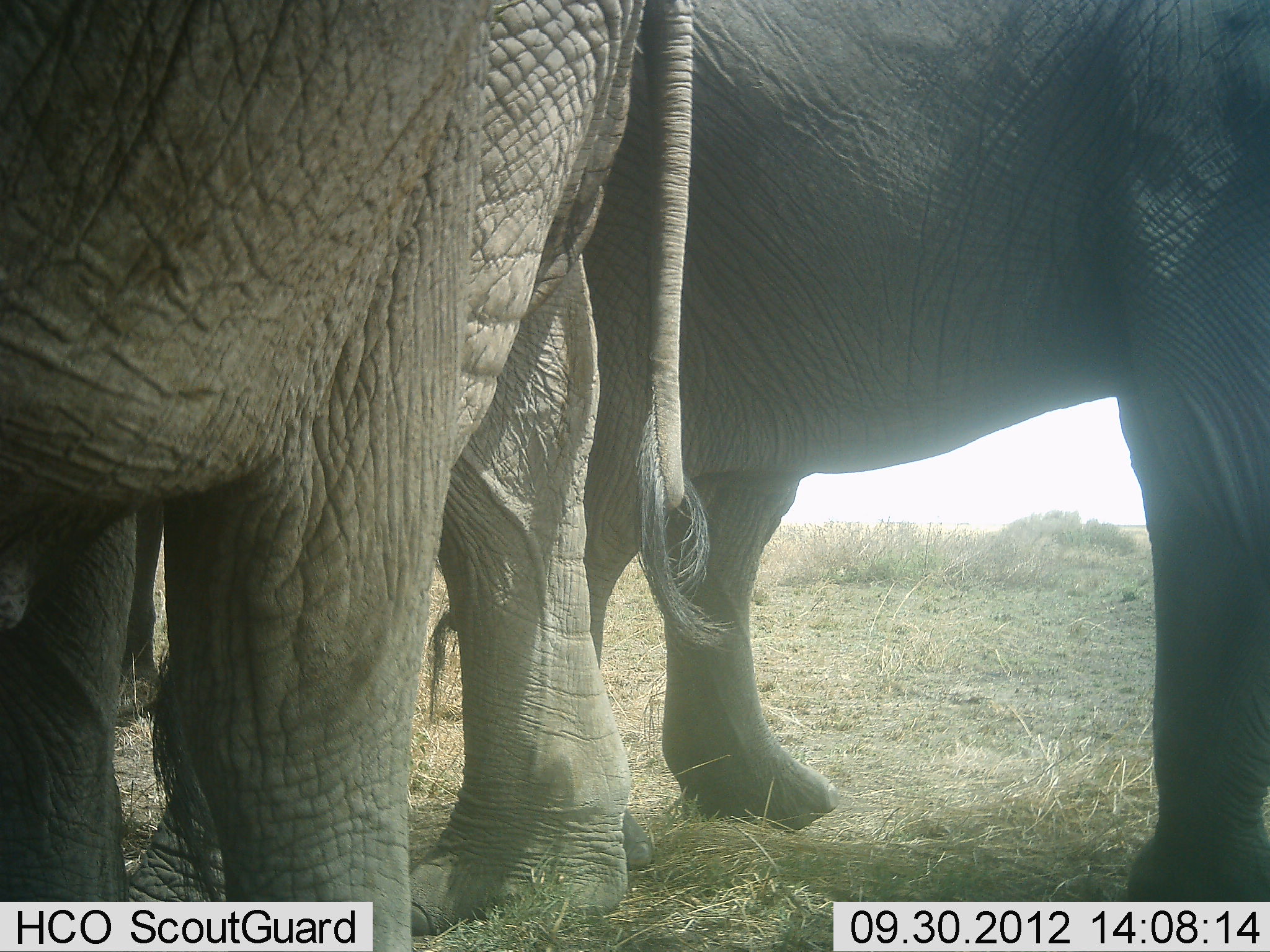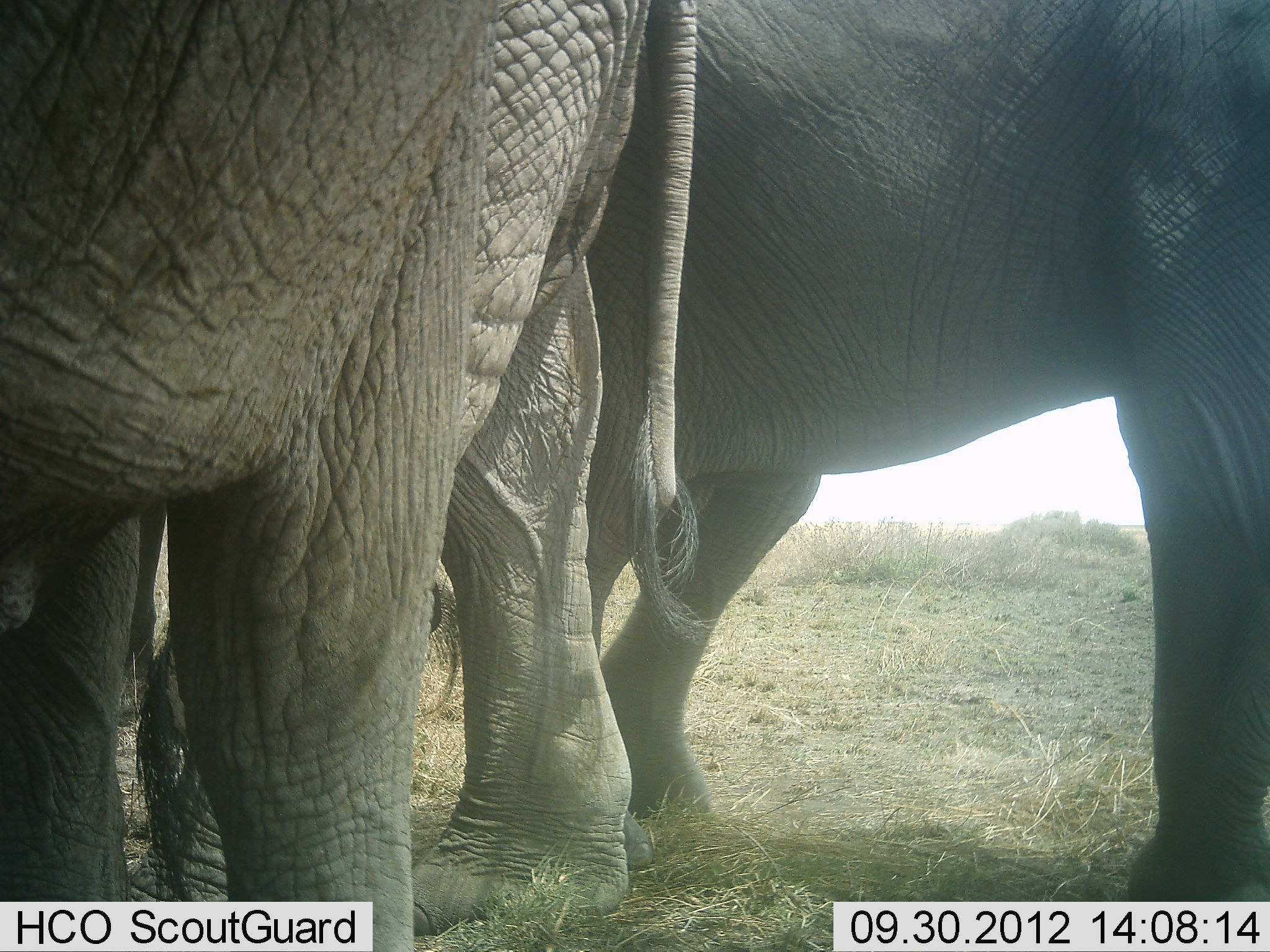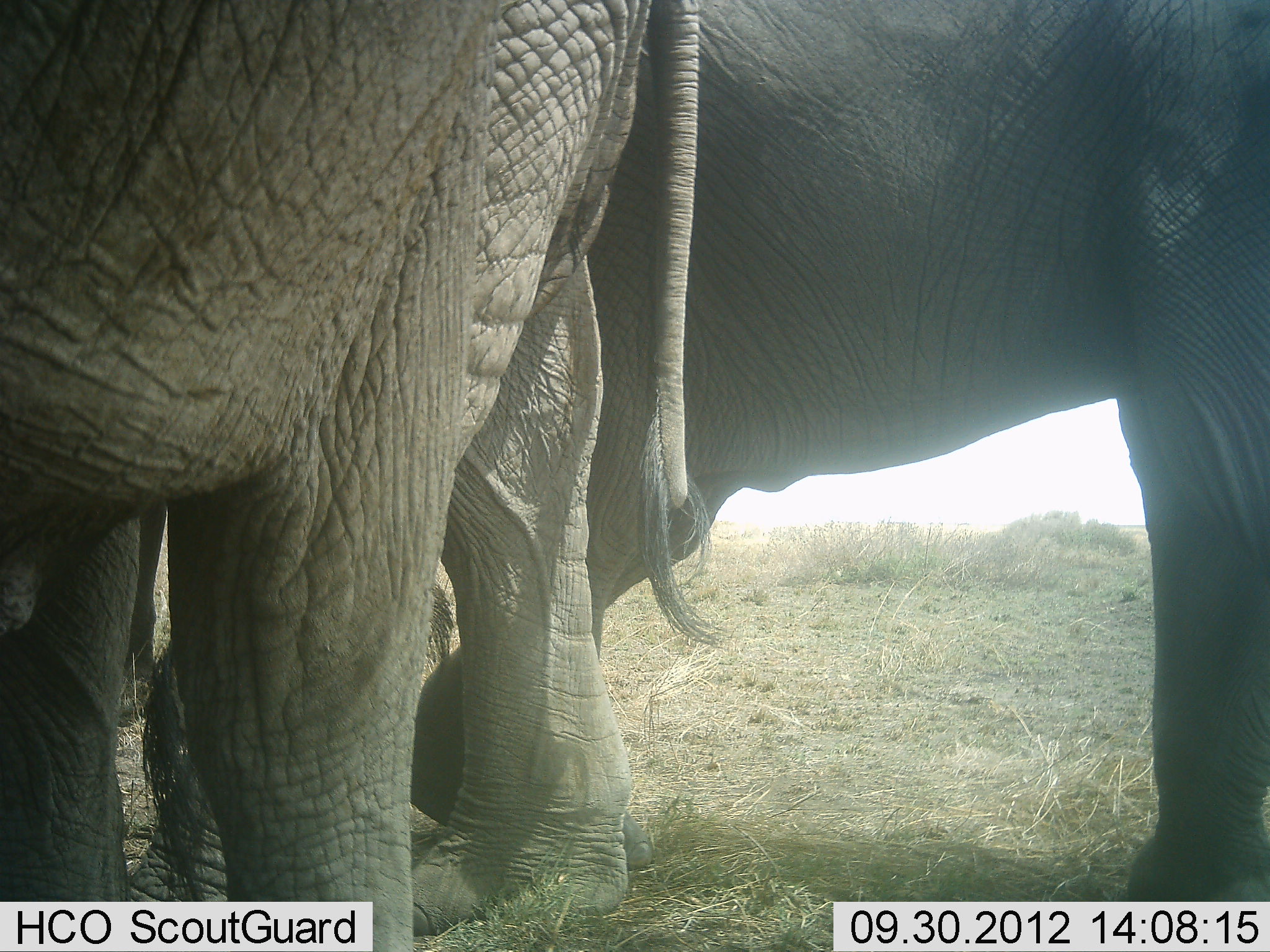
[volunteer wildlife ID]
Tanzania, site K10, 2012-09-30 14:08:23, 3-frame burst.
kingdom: Animalia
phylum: Chordata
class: Mammalia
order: Proboscidea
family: Elephantidae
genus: Loxodonta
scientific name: Loxodonta africana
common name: african bush elephant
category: elephant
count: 3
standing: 100%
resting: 10%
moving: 0%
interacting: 10%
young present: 0%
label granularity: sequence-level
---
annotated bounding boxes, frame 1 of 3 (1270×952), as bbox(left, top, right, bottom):
animal: bbox(427, 2, 1270, 949); bbox(2, 0, 735, 951)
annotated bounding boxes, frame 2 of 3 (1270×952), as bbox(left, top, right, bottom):
animal: bbox(418, 2, 1267, 901); bbox(0, 0, 714, 952)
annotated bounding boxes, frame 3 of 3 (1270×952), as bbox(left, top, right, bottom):
animal: bbox(410, 0, 1267, 929); bbox(1, 0, 719, 951)